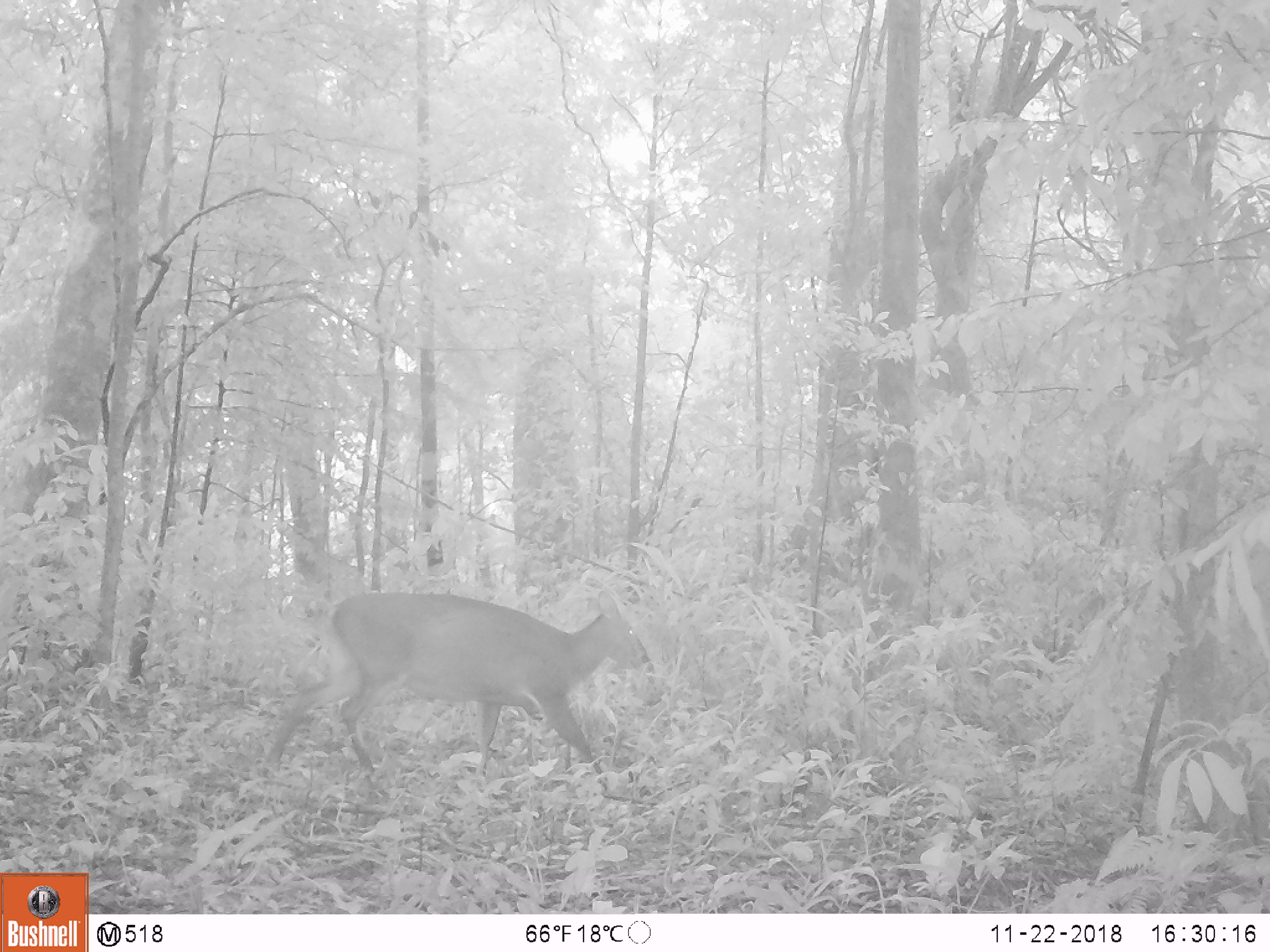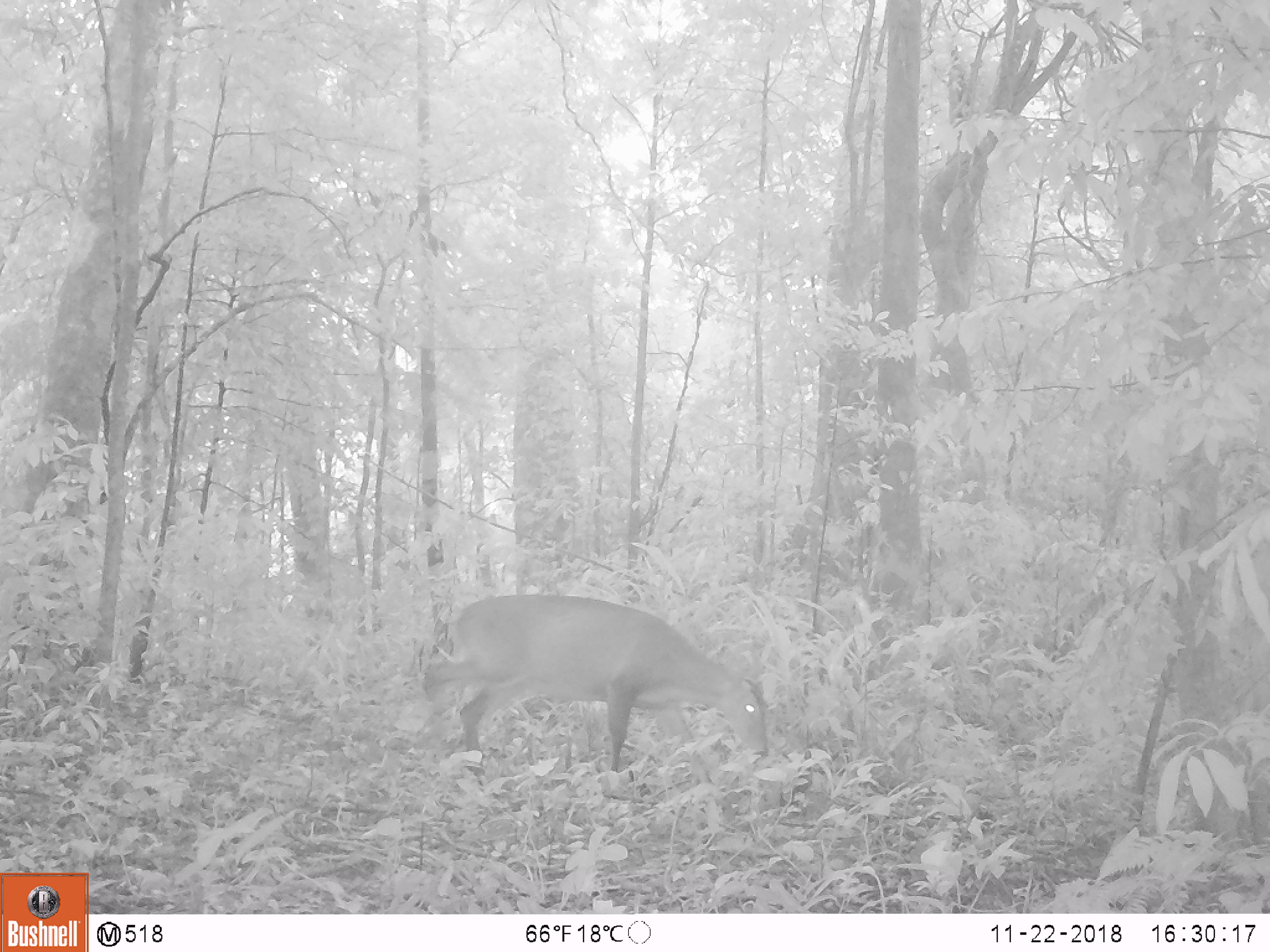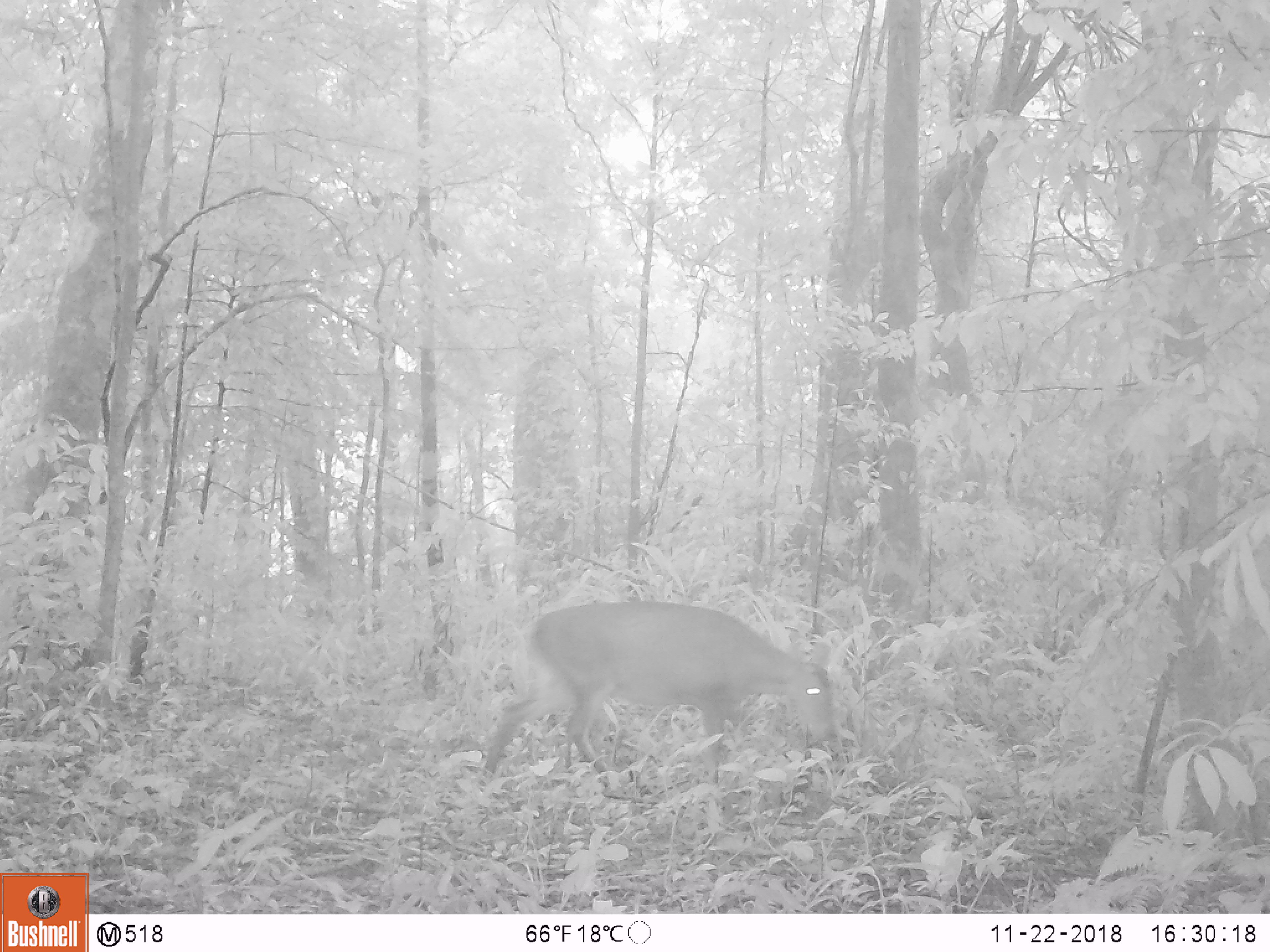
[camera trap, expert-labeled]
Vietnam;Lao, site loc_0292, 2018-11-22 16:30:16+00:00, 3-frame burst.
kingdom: Animalia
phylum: Chordata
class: Mammalia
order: Artiodactyla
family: Cervidae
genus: Muntiacus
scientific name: Muntiacus vuquangensis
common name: large-antlered muntjac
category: large antlered muntjac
Large antlered muntjac (large-antlered muntjac) (Muntiacus vuquangensis). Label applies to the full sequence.